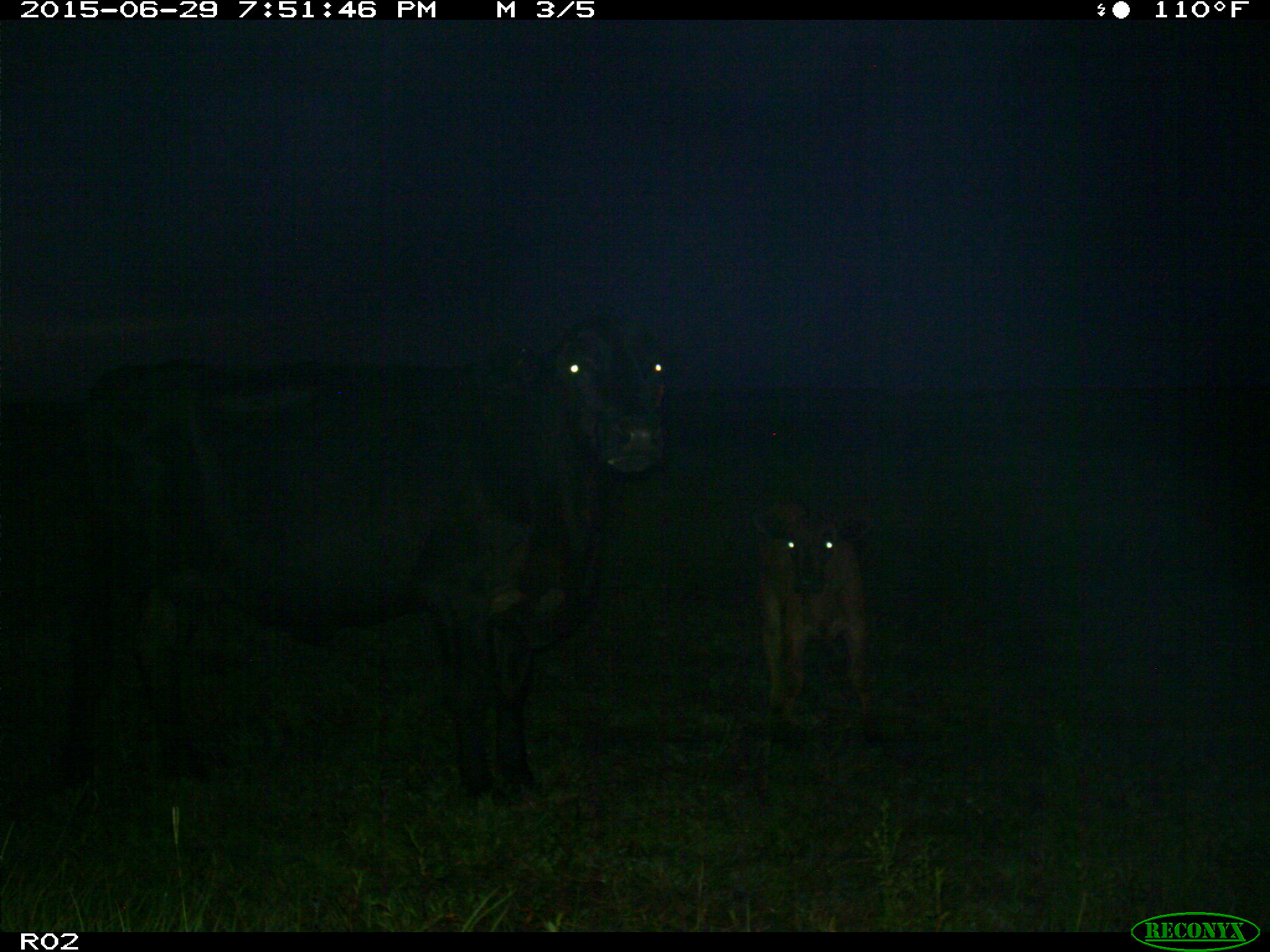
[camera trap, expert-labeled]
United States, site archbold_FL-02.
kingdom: Animalia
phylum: Chordata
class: Mammalia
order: Artiodactyla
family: Bovidae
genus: Bos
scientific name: Bos taurus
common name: domestic cow